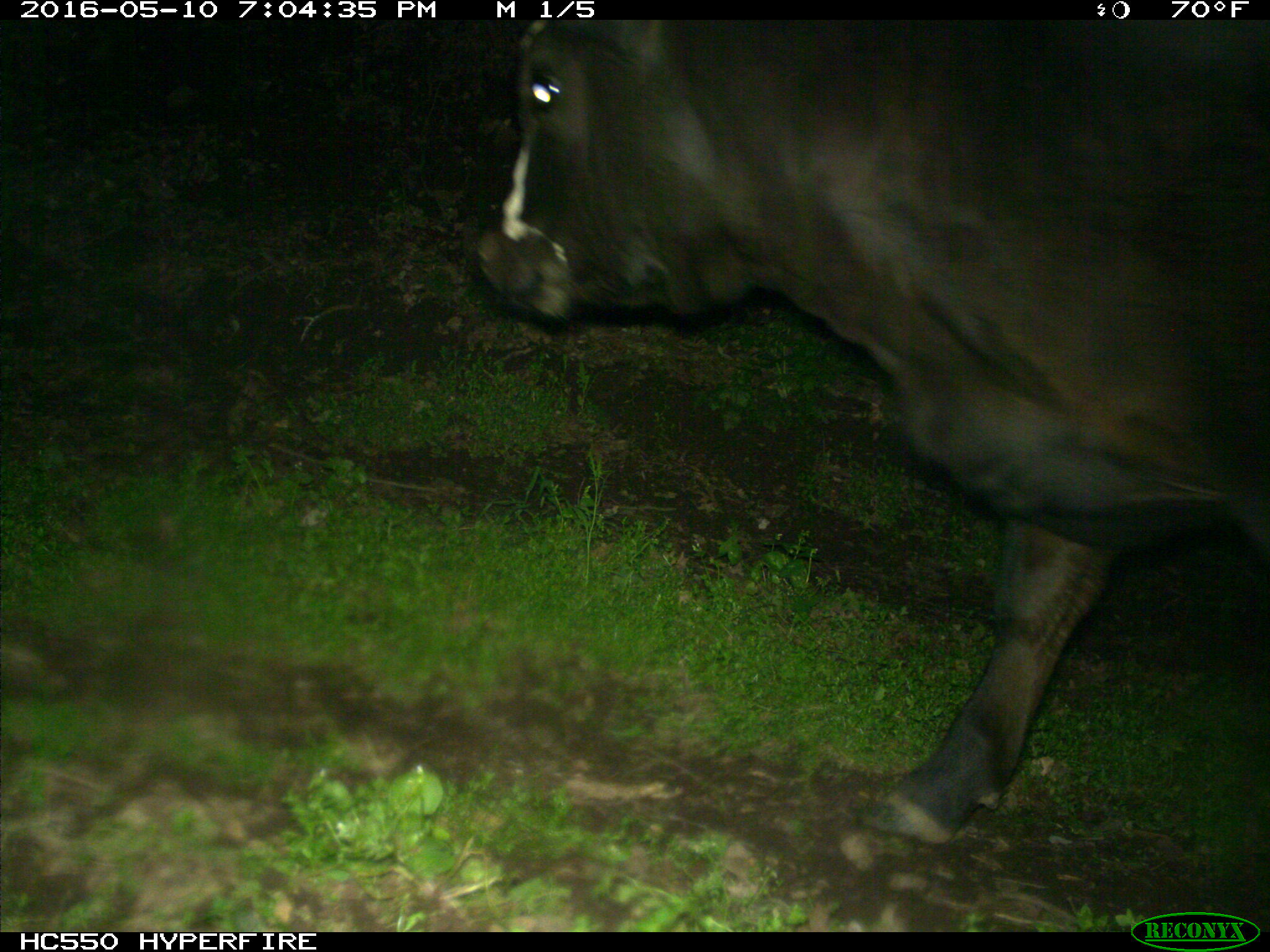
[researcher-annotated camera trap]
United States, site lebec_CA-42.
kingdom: Animalia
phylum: Chordata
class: Mammalia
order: Artiodactyla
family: Bovidae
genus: Bos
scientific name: Bos taurus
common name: domestic cow